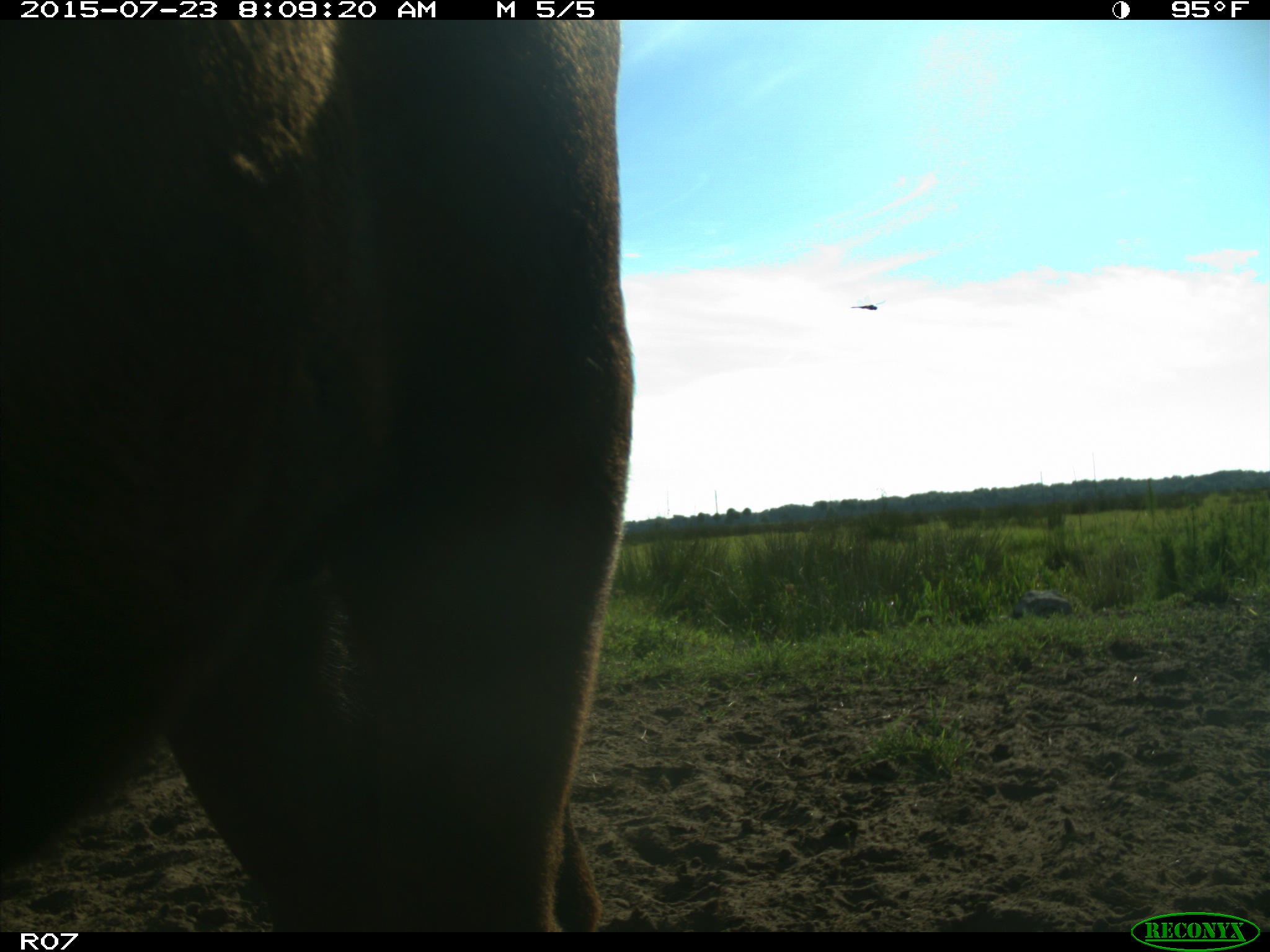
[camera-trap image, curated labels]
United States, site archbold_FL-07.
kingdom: Animalia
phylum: Chordata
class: Mammalia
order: Artiodactyla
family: Bovidae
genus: Bos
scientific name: Bos taurus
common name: domestic cow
Bos taurus (domestic cow).